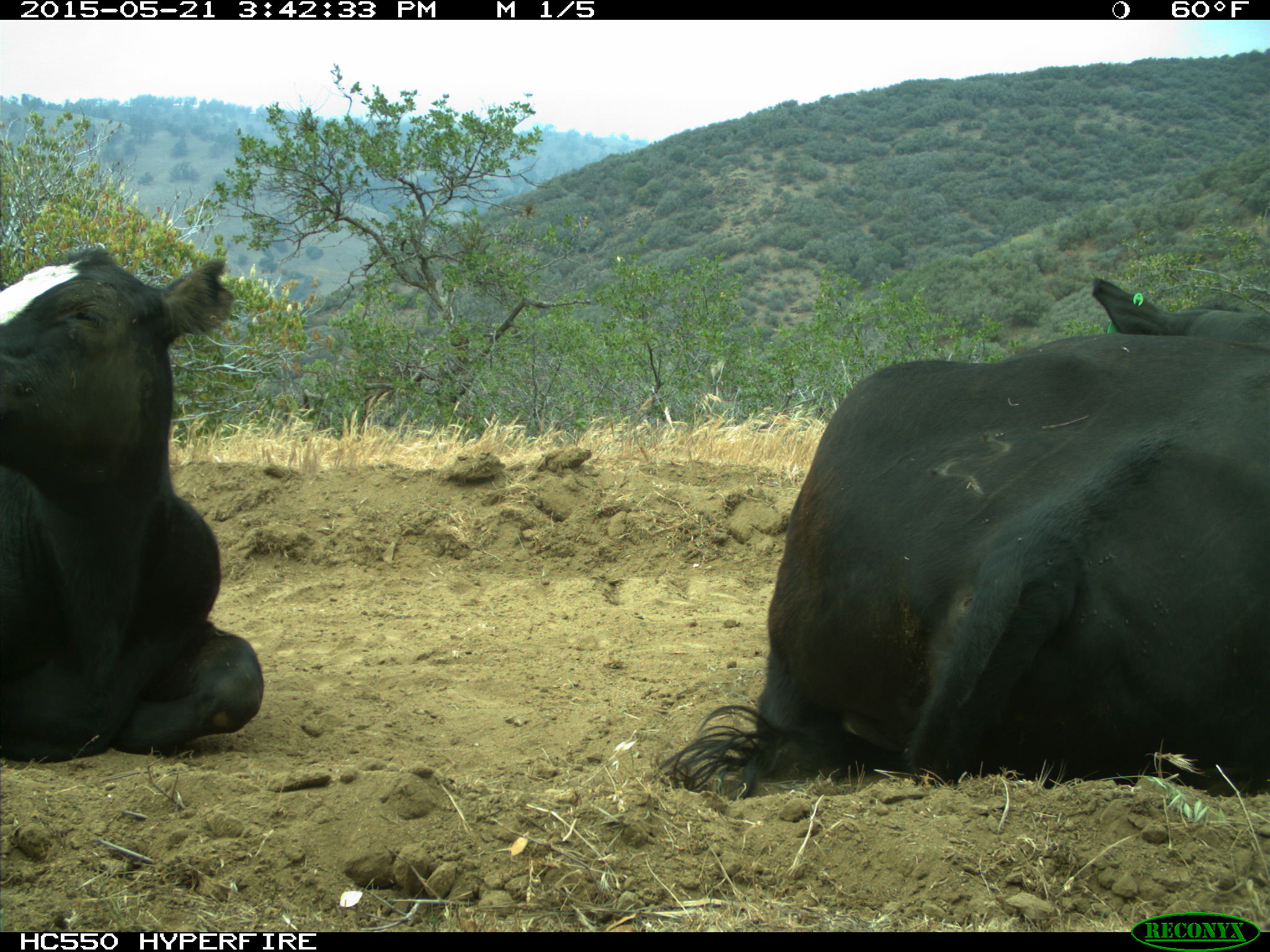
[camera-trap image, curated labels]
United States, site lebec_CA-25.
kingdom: Animalia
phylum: Chordata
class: Mammalia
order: Artiodactyla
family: Bovidae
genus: Bos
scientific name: Bos taurus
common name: domestic cow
Bos taurus (domestic cow).